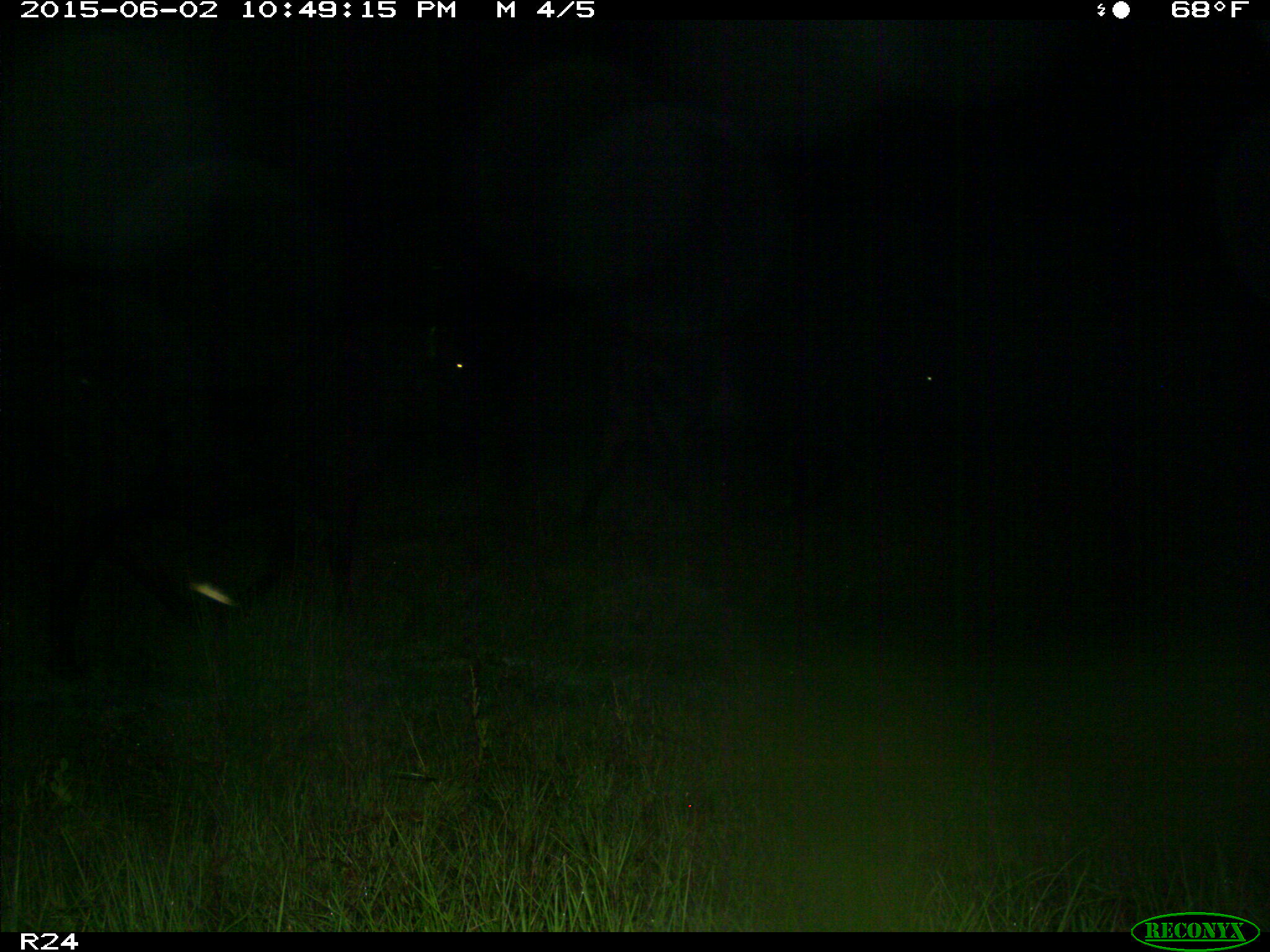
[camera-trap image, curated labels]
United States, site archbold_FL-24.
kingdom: Animalia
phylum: Chordata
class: Mammalia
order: Artiodactyla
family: Bovidae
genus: Bos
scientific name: Bos taurus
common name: domestic cow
Bos taurus (domestic cow).